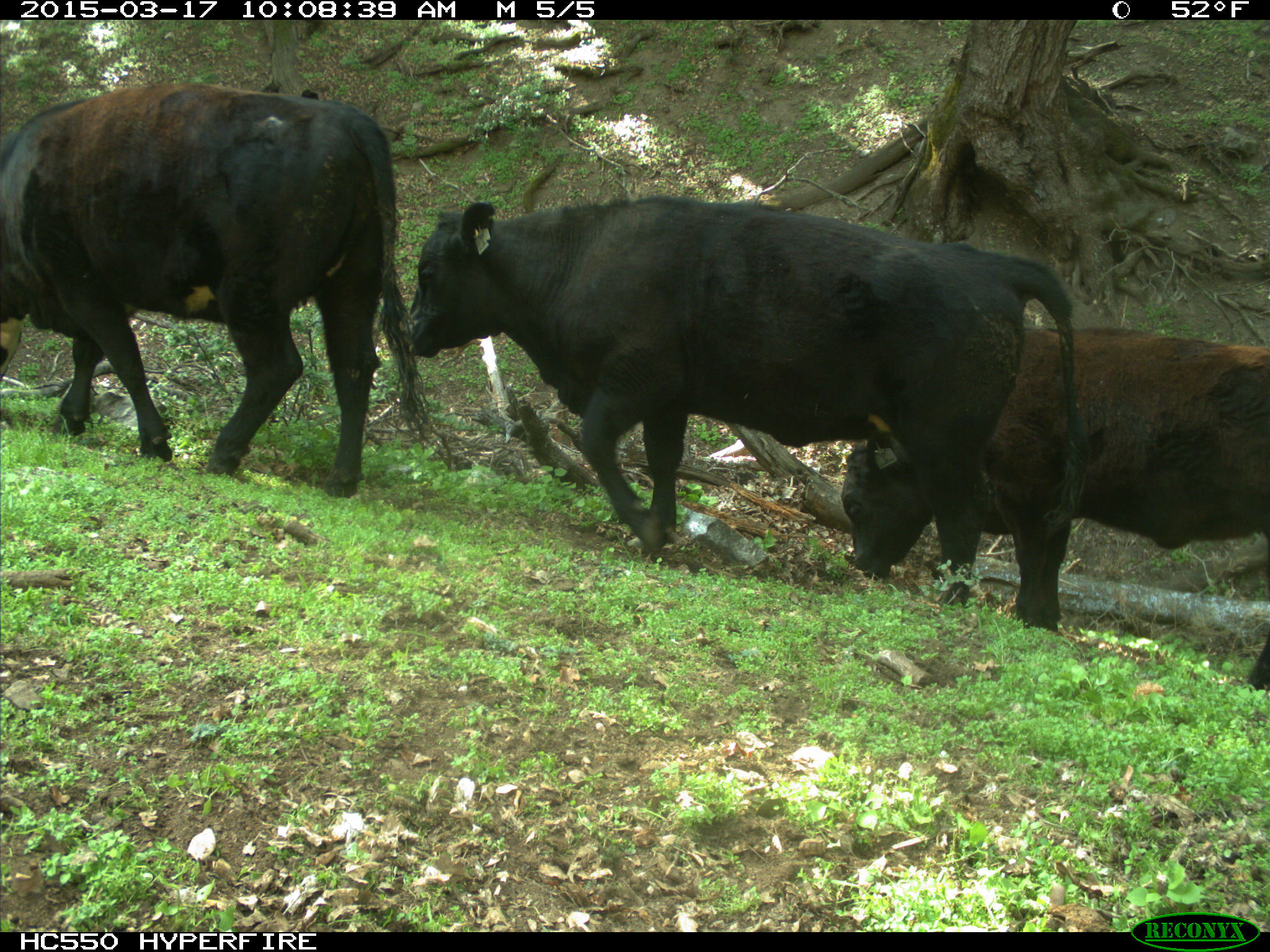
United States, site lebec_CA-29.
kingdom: Animalia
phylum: Chordata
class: Mammalia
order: Artiodactyla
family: Bovidae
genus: Bos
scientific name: Bos taurus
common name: domestic cow